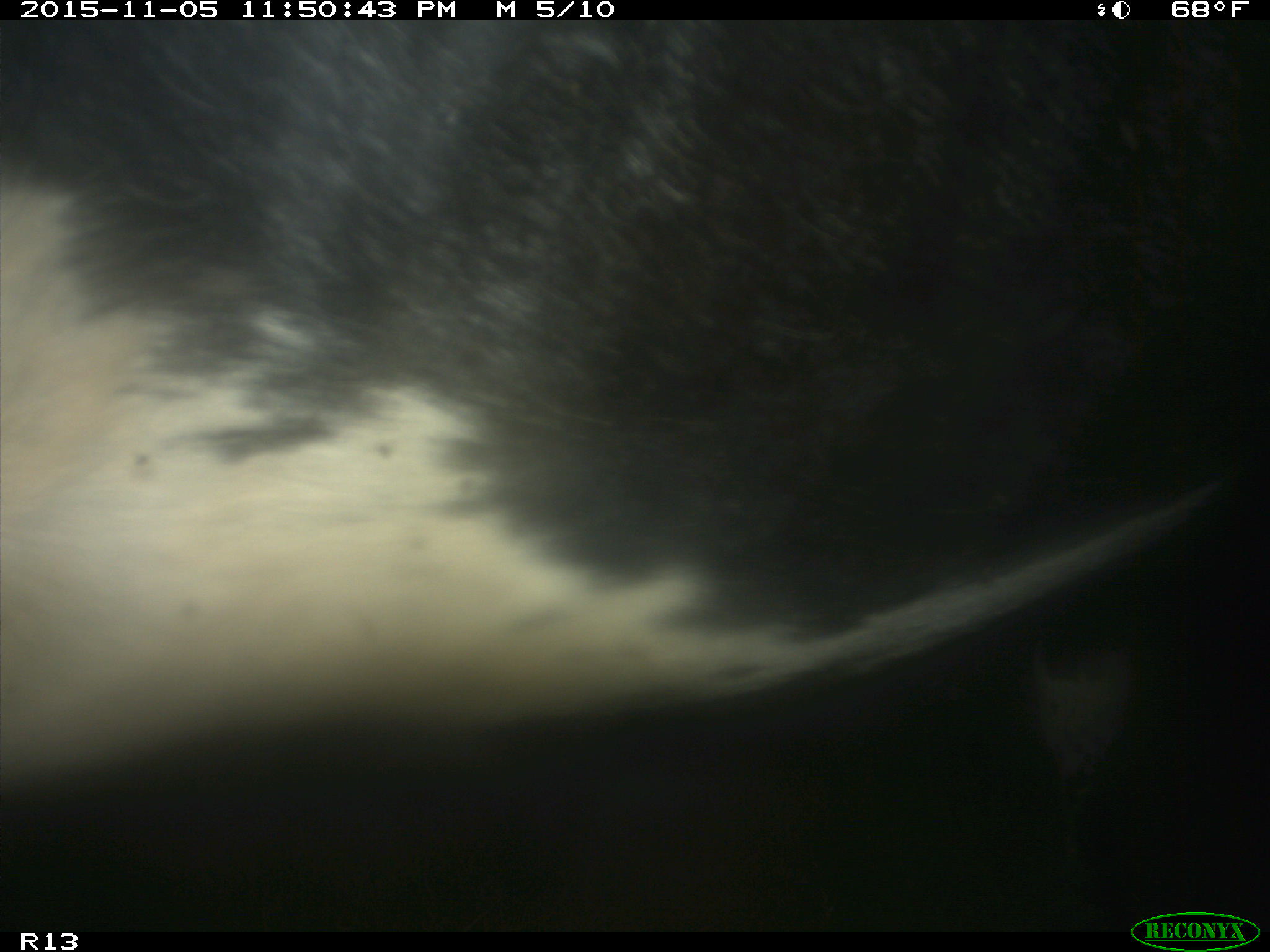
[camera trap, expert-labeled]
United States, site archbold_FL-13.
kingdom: Animalia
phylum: Chordata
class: Mammalia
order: Artiodactyla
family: Bovidae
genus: Bos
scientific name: Bos taurus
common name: domestic cow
Bos taurus (domestic cow).